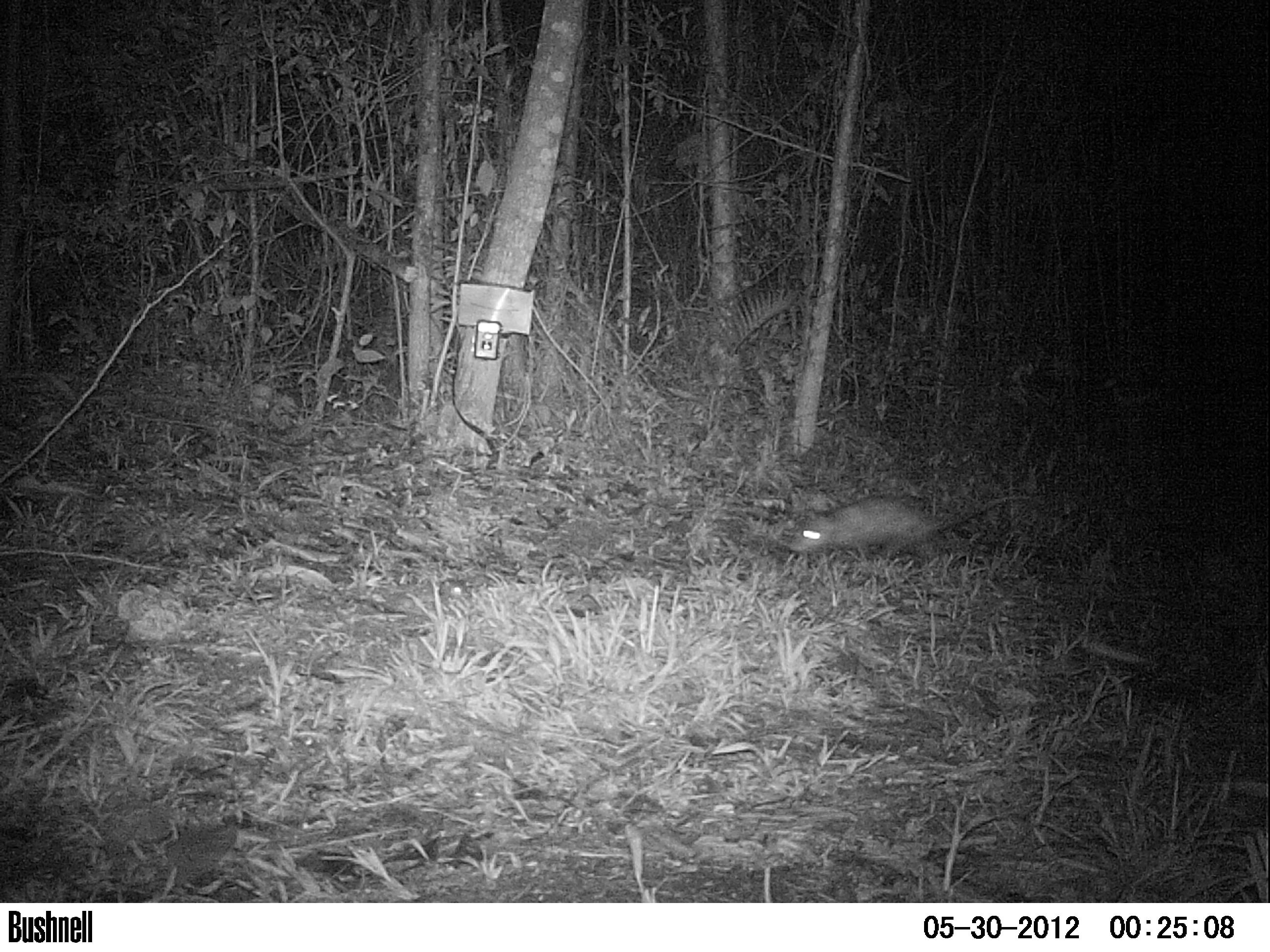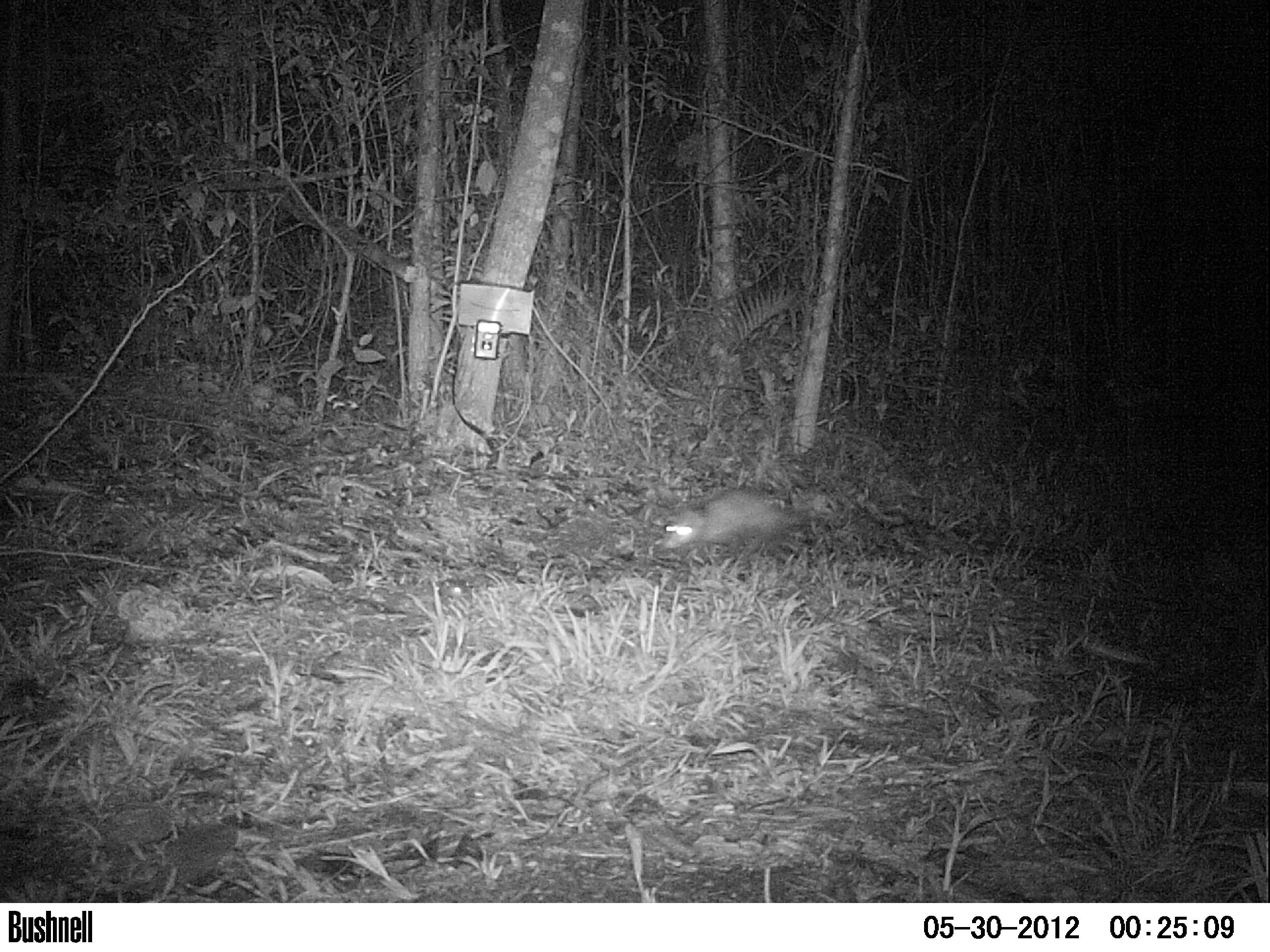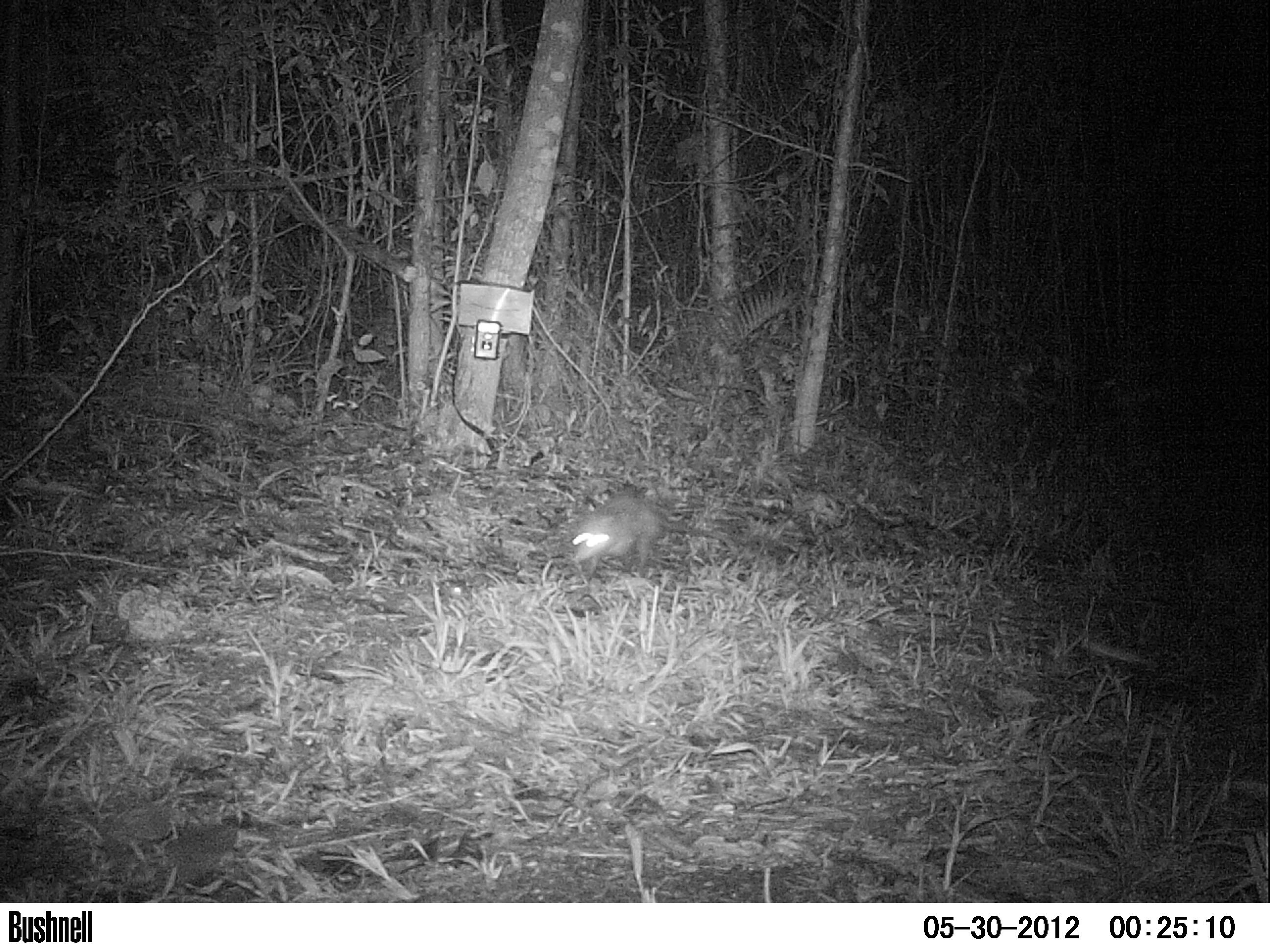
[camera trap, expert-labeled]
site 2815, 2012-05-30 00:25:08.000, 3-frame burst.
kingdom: Animalia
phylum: Chordata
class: Mammalia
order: Didelphimorphia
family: Didelphidae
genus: Didelphis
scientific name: Didelphis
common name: american opossums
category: didelphis sp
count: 1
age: adult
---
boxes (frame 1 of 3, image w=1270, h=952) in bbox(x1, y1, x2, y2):
didelphis sp: bbox(787, 493, 1029, 572)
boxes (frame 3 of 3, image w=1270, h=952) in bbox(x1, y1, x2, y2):
didelphis sp: bbox(565, 494, 732, 580)